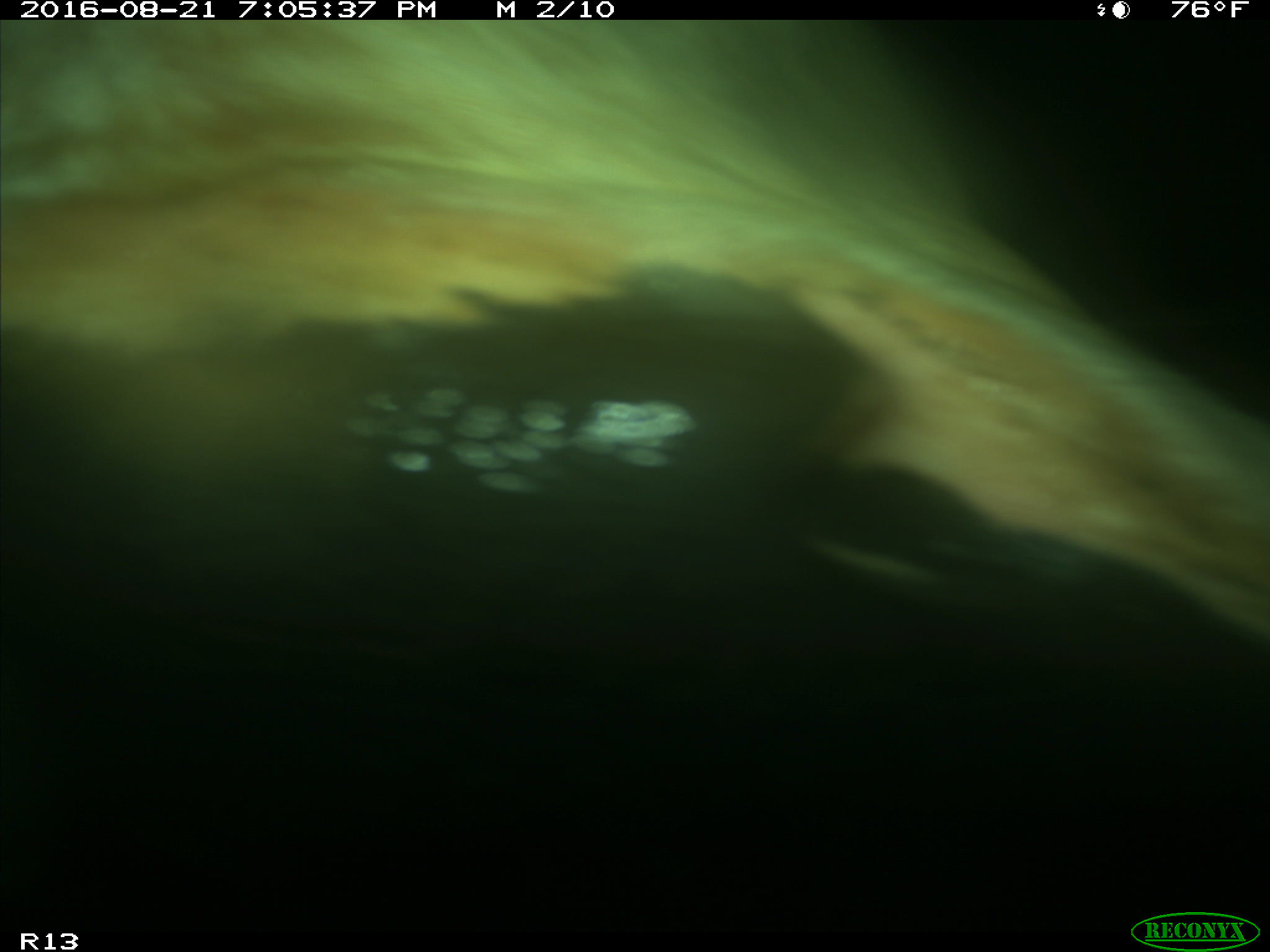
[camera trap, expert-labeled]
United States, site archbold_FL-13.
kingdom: Animalia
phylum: Chordata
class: Mammalia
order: Artiodactyla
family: Bovidae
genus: Bos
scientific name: Bos taurus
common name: domestic cow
Bos taurus (domestic cow).